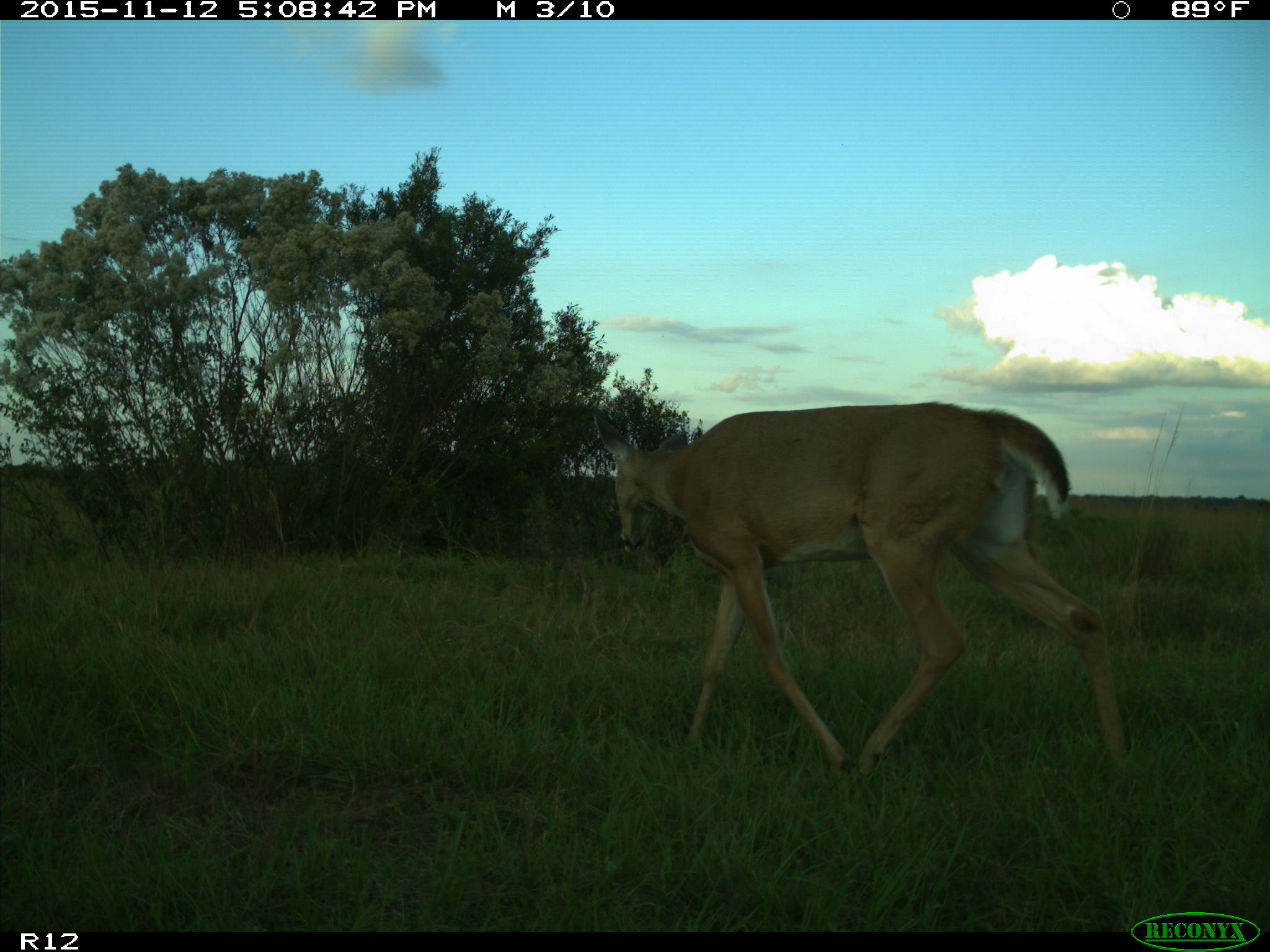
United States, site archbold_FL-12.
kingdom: Animalia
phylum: Chordata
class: Mammalia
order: Artiodactyla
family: Cervidae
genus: Odocoileus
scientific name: Odocoileus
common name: deer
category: unidentified deer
Unidentified deer (deer) (Odocoileus).